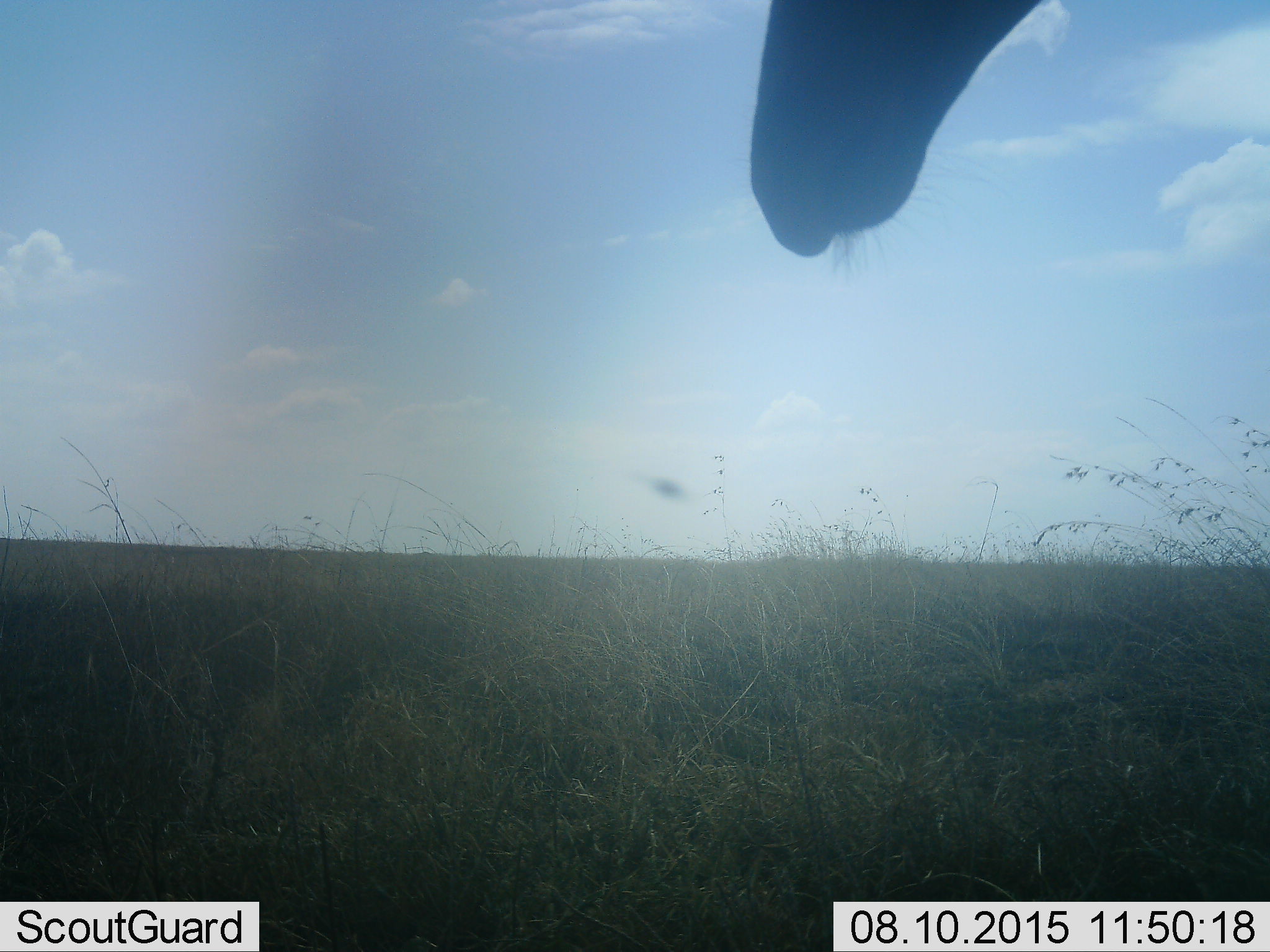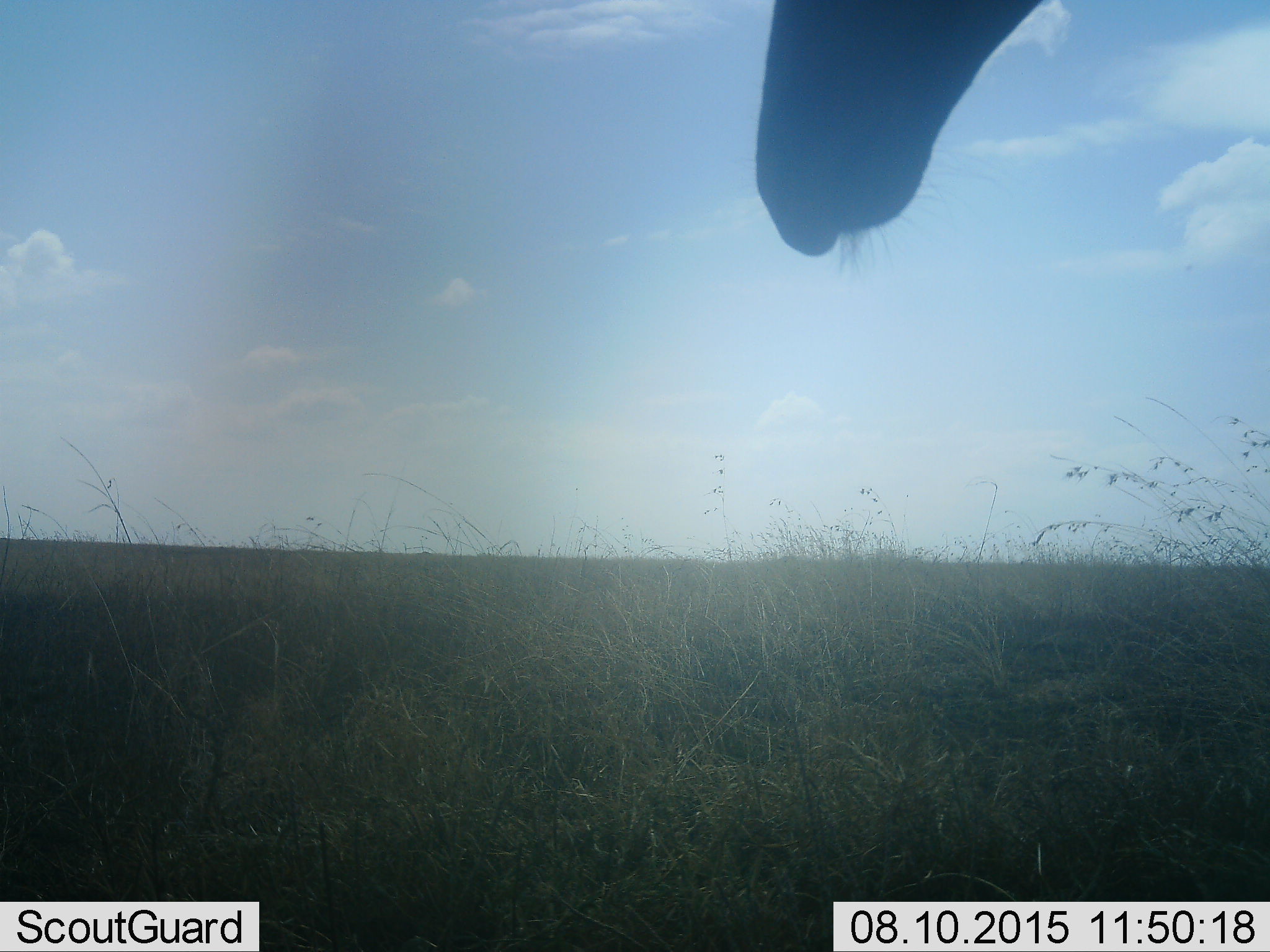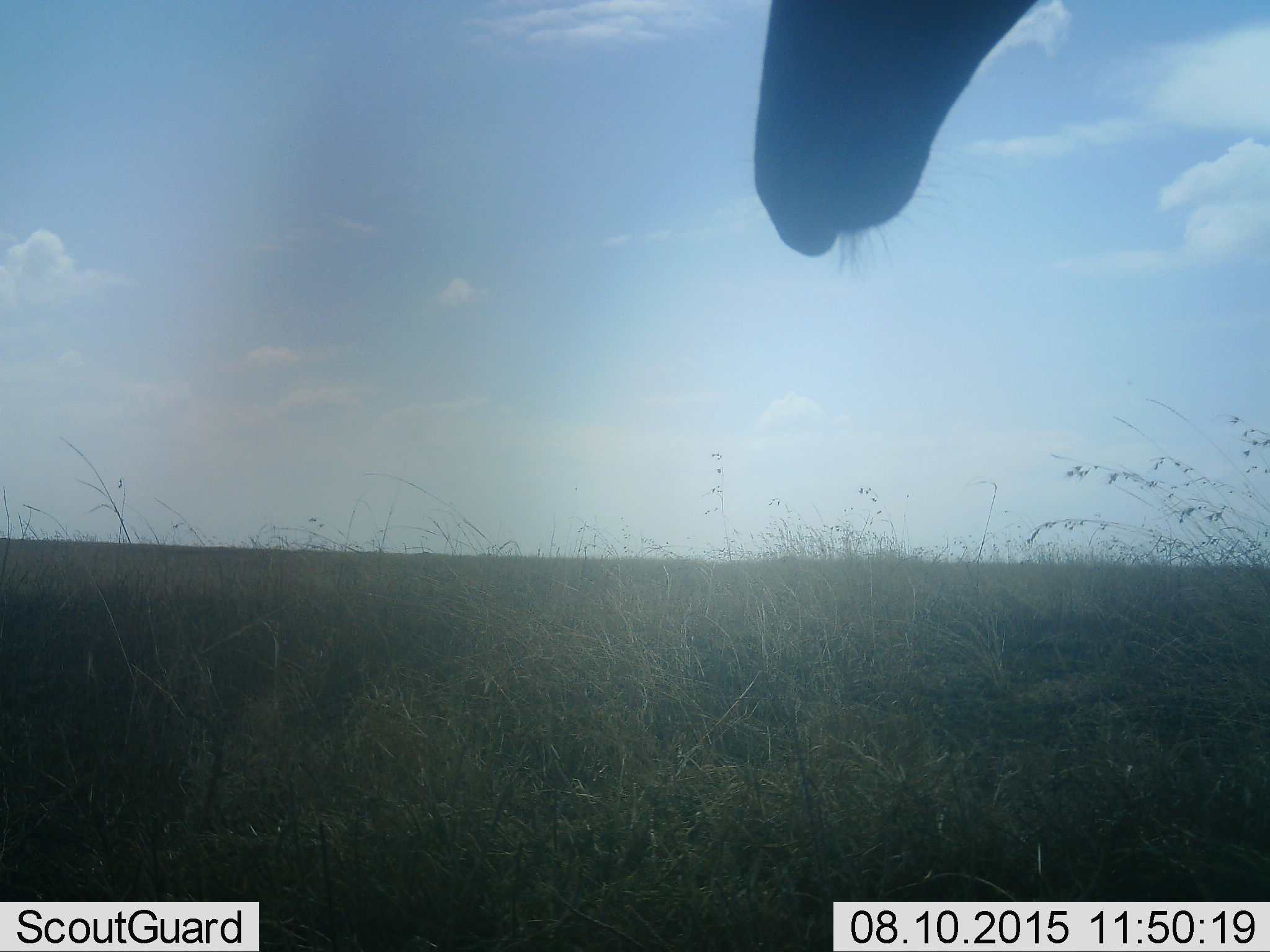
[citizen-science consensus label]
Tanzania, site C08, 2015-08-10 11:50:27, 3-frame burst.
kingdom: Animalia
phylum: Chordata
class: Mammalia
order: Proboscidea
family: Elephantidae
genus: Loxodonta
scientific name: Loxodonta africana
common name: african bush elephant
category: elephant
Elephant (african bush elephant) (Loxodonta africana), count 1. Behavior (volunteer vote fractions): standing 100%, resting 0%, moving 0%, interacting 0%. Young present (vote fraction): 0%. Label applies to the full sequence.